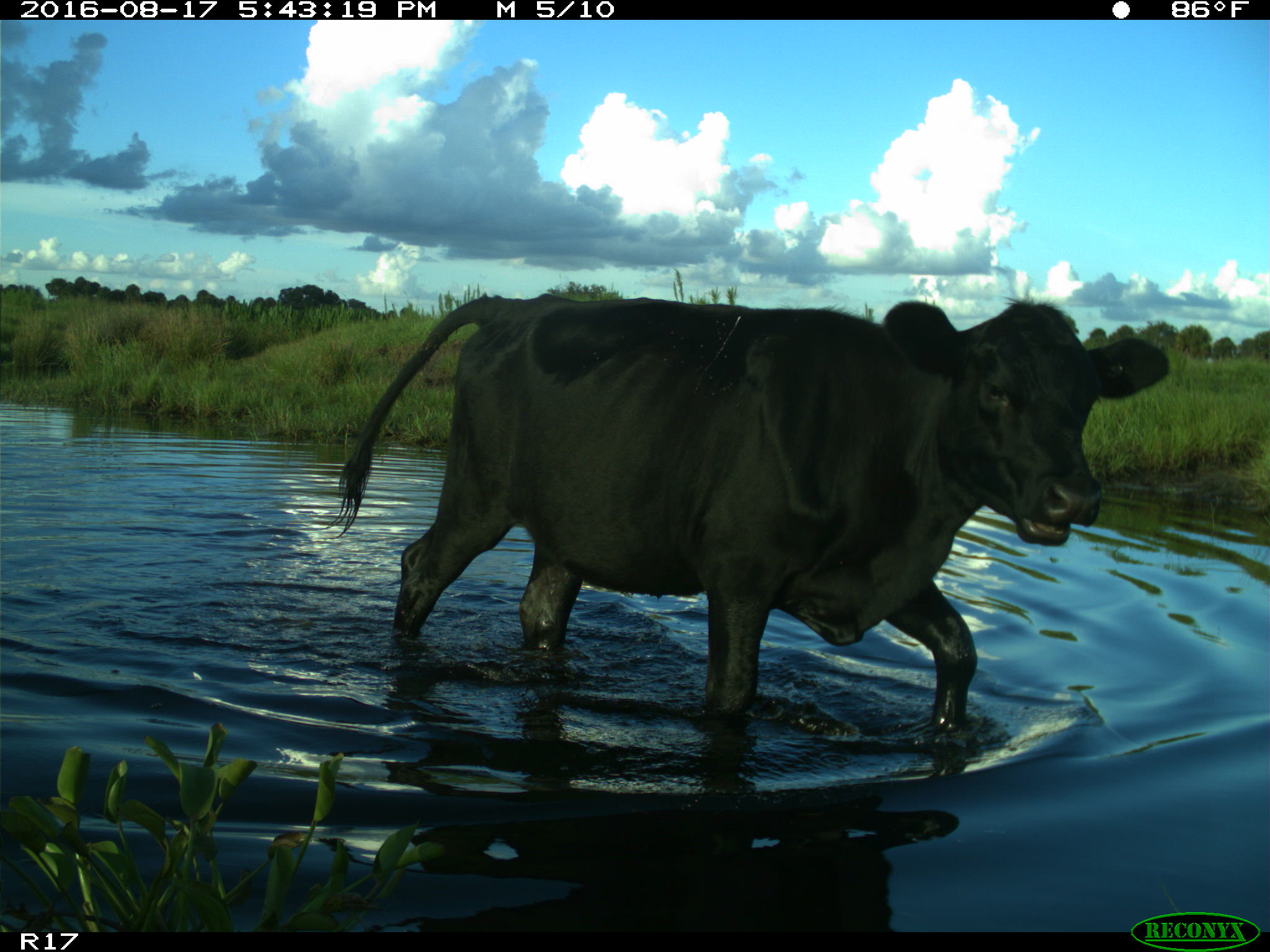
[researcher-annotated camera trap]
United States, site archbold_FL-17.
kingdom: Animalia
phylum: Chordata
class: Mammalia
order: Artiodactyla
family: Bovidae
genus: Bos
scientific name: Bos taurus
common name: domestic cow